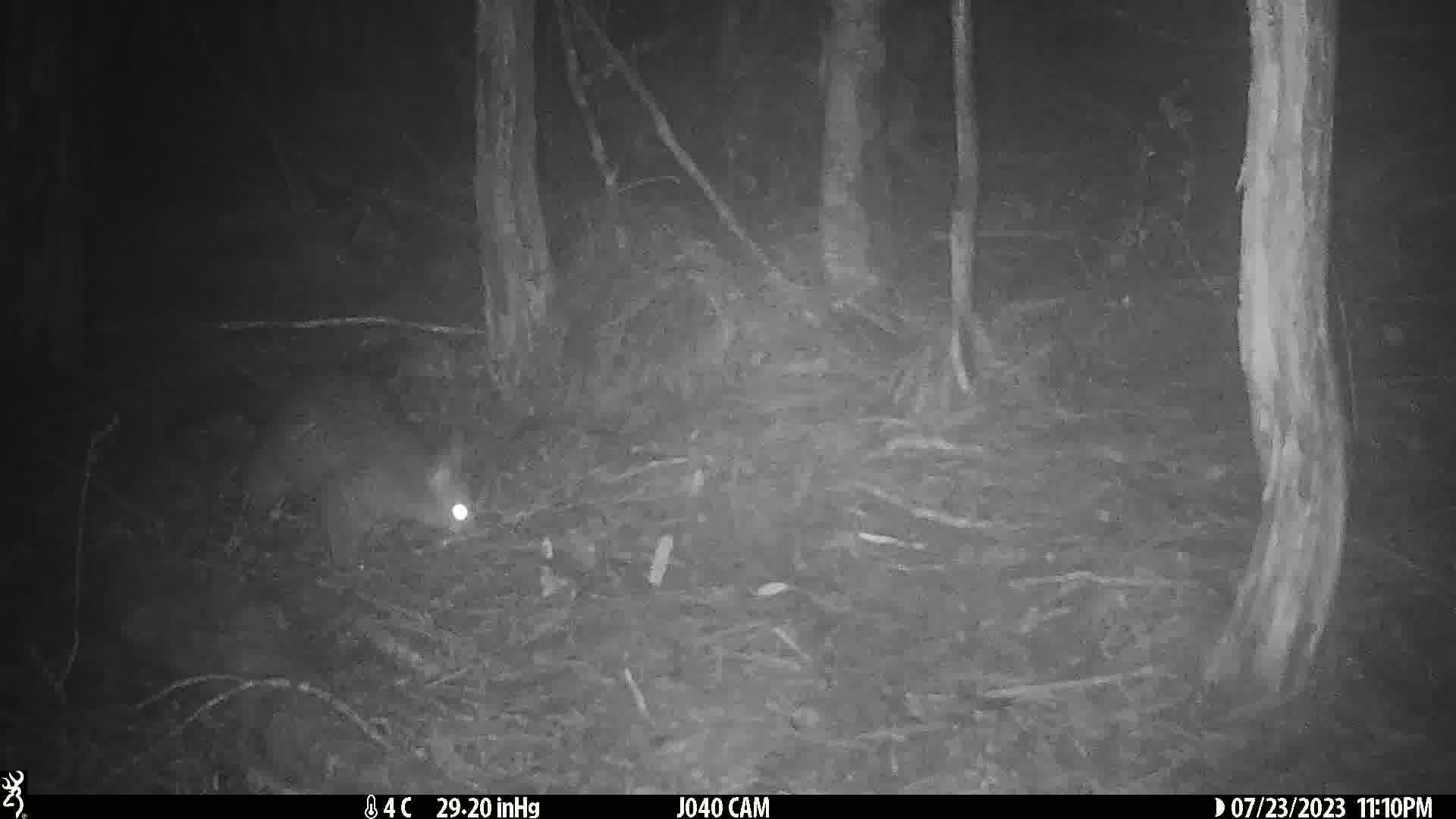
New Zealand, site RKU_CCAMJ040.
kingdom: Animalia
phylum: Chordata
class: Mammalia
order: Diprotodontia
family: Phalangeridae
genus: Trichosurus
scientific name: Trichosurus vulpecula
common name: common brushtail possum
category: possum